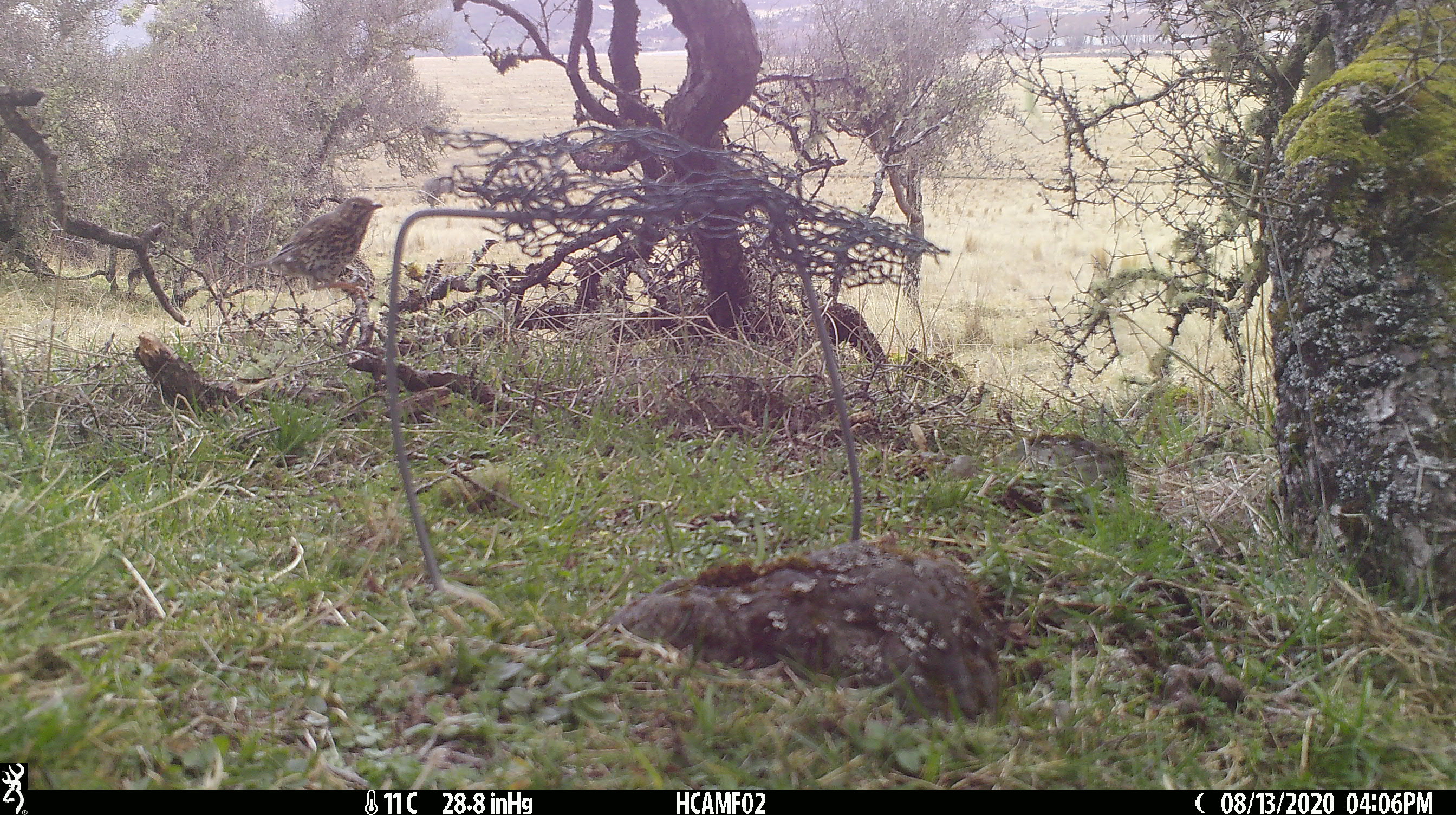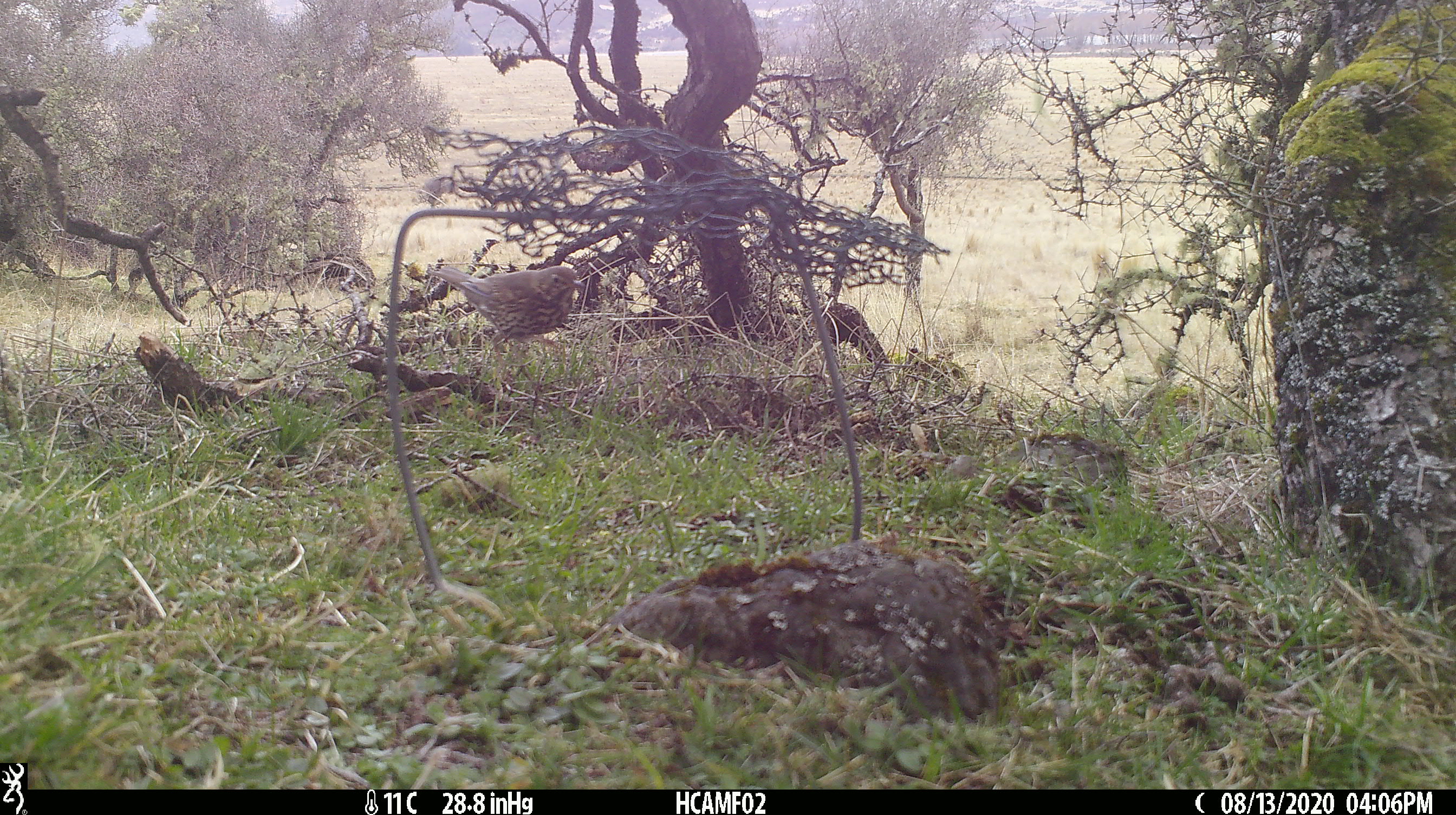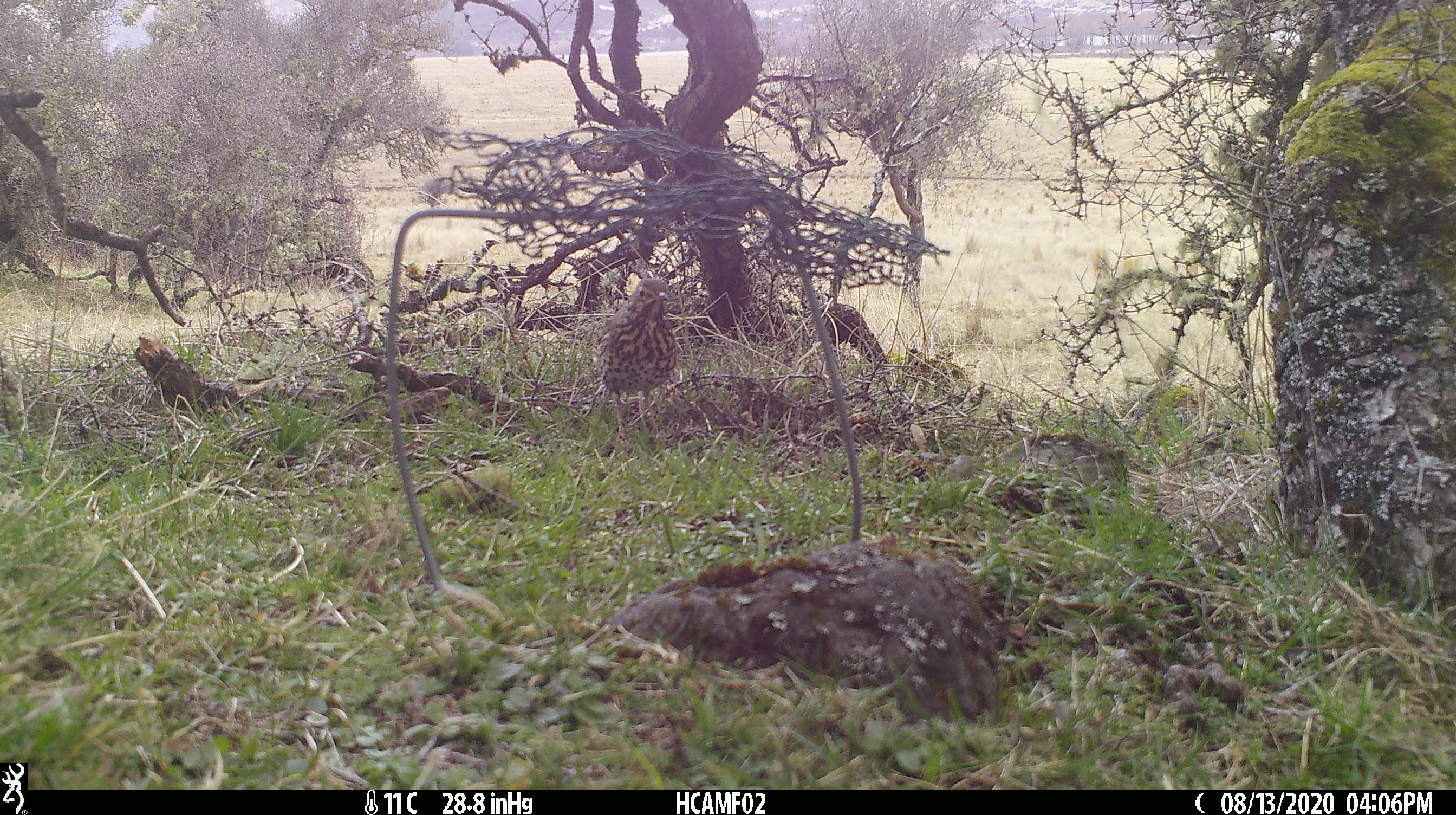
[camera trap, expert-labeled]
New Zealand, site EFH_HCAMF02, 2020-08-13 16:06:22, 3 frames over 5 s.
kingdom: Animalia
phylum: Chordata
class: Aves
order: Passeriformes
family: Turdidae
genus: Turdus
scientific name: Turdus philomelos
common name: song thrush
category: thrush